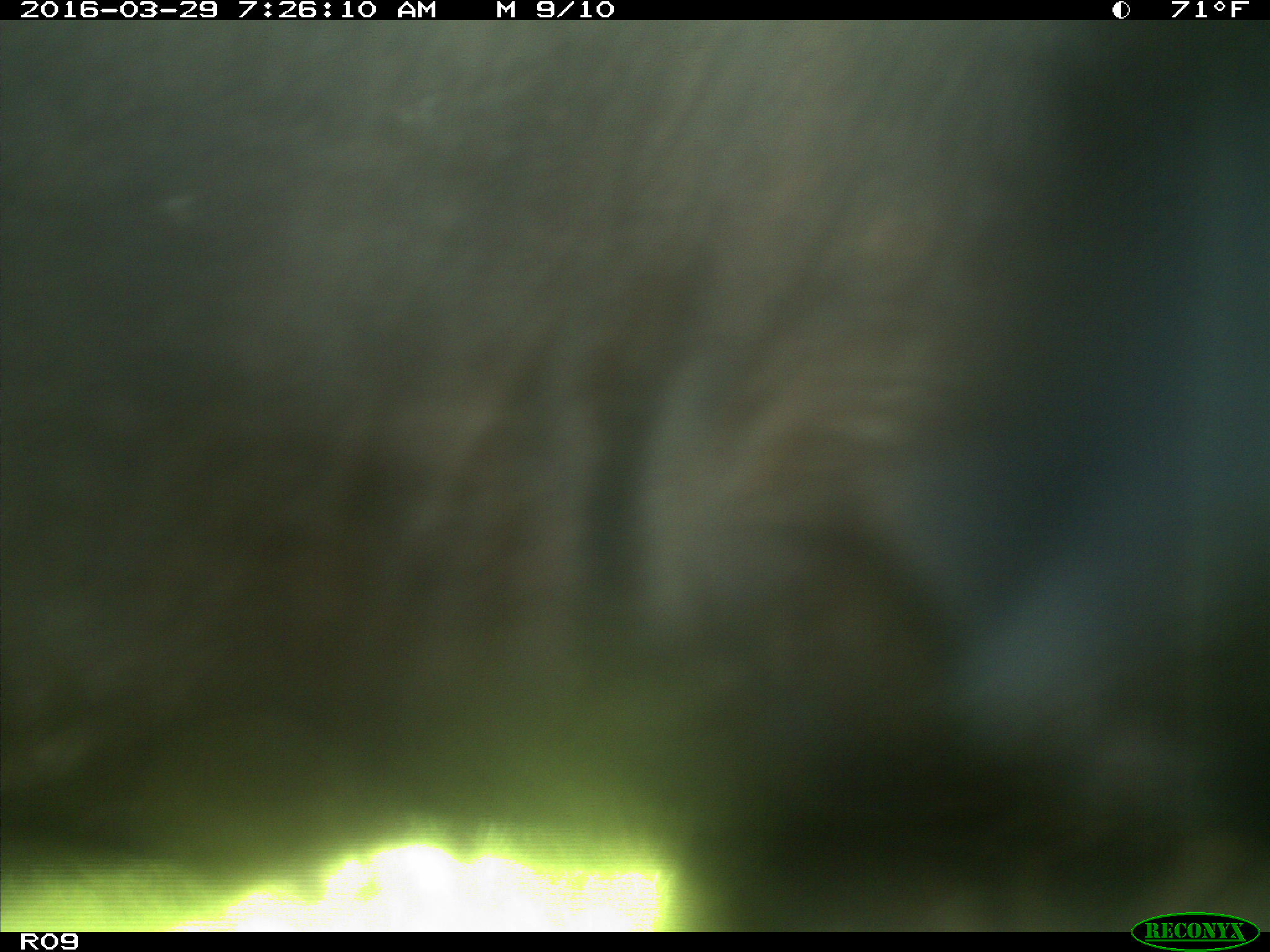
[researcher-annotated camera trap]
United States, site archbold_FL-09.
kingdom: Animalia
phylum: Chordata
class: Mammalia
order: Artiodactyla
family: Bovidae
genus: Bos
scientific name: Bos taurus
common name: domestic cow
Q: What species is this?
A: Bos taurus (domestic cow).